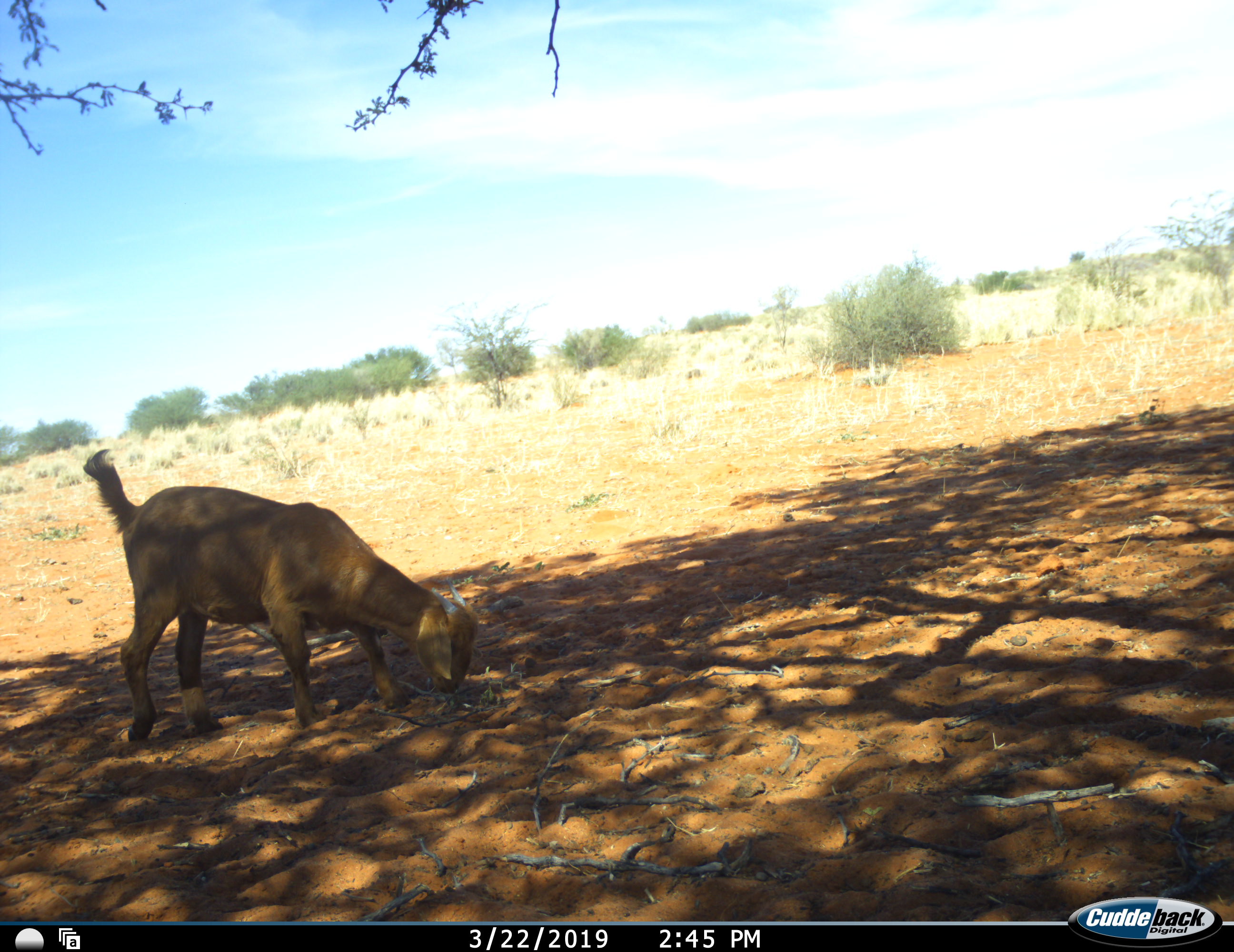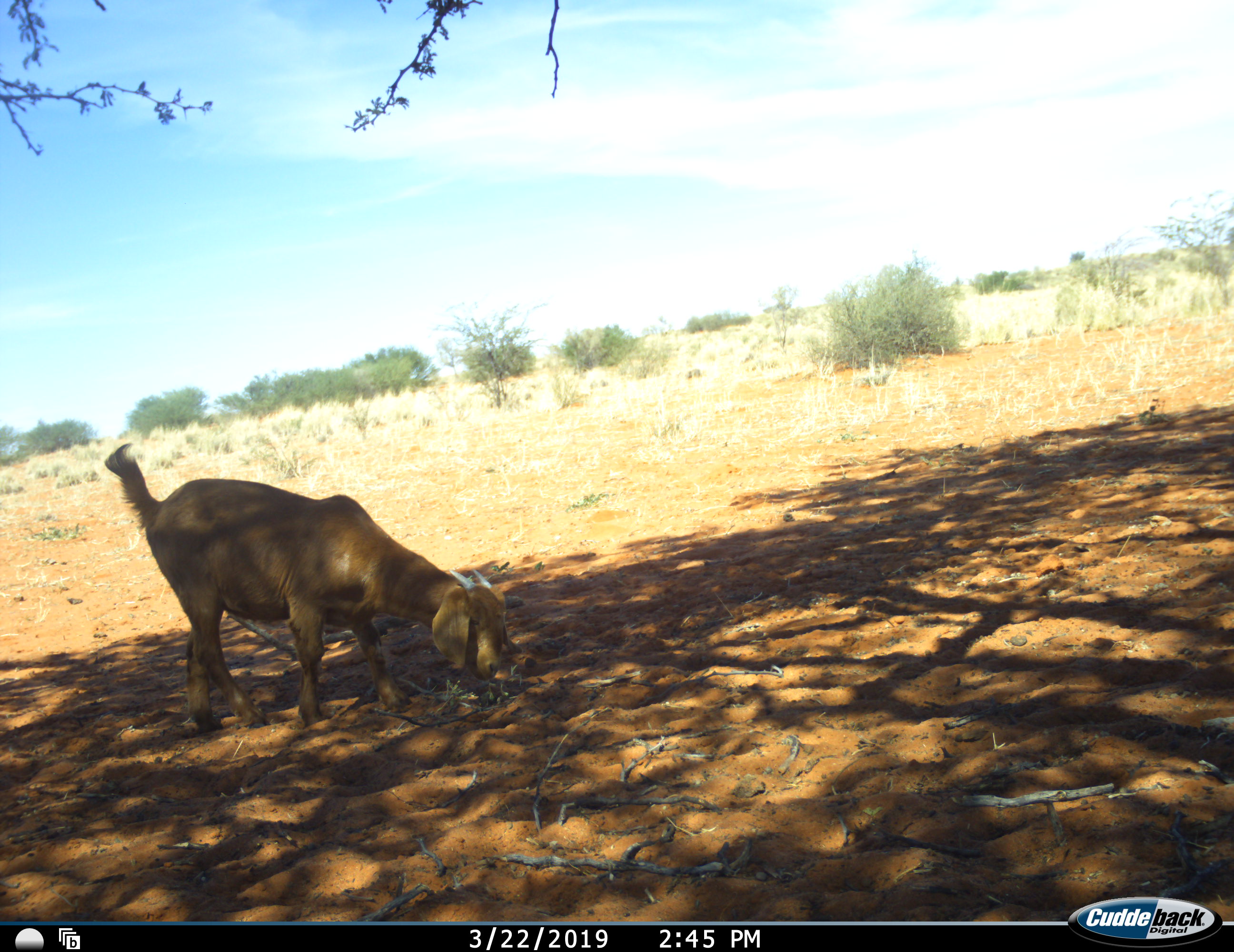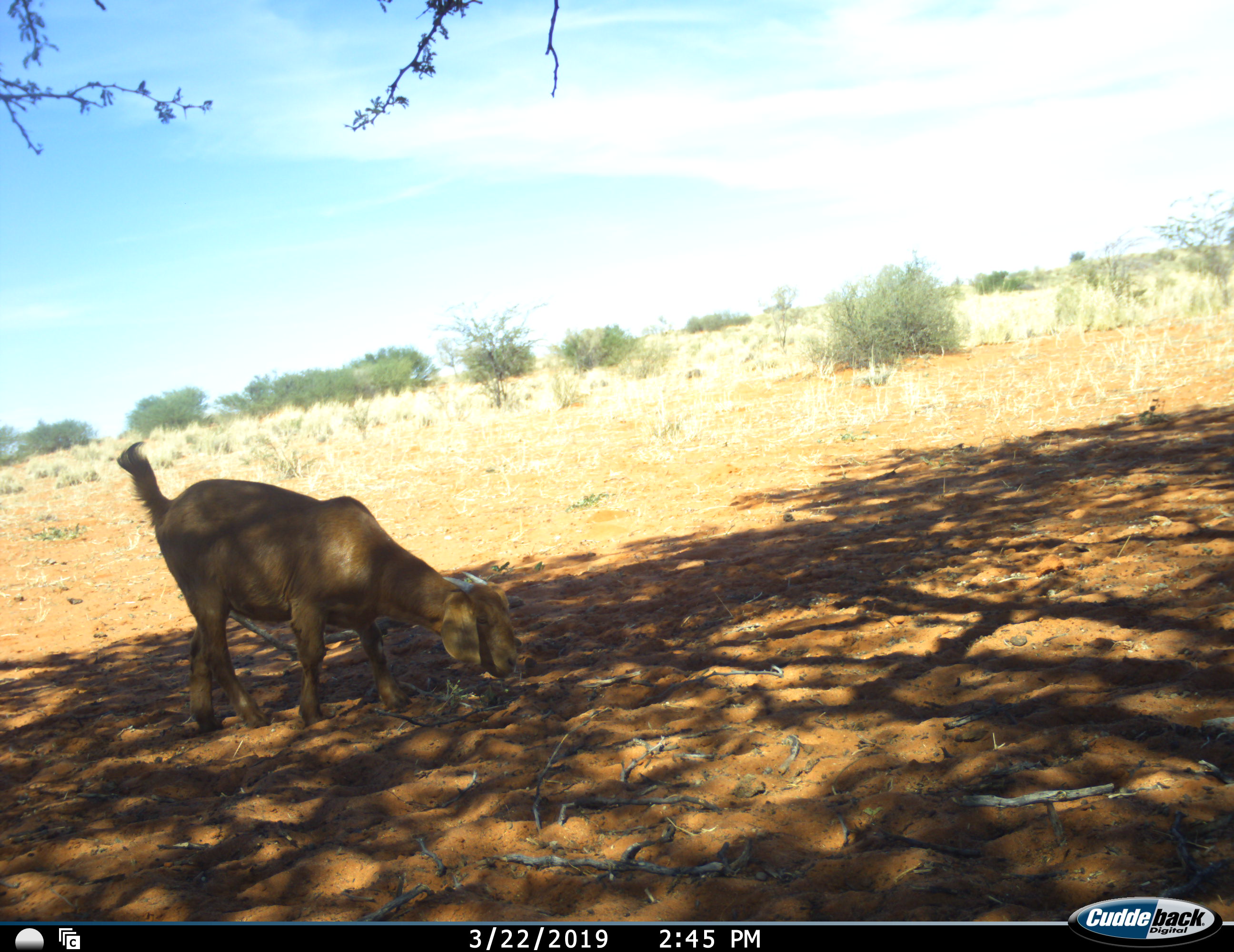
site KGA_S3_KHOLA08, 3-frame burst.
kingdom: Animalia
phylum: Chordata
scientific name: Vertebrata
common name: domestic animal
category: domesticanimal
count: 1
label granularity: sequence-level